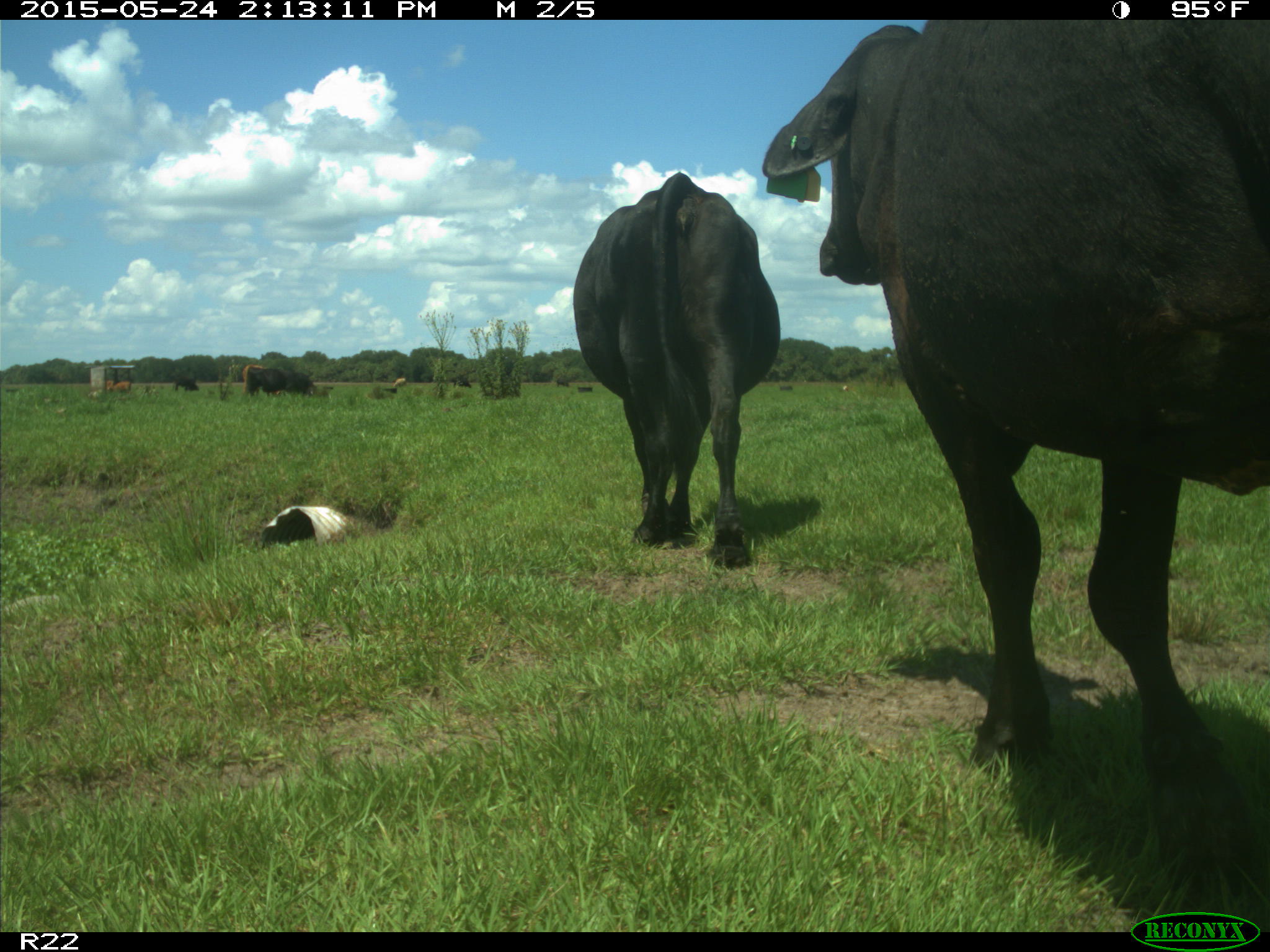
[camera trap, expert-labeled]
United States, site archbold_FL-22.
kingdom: Animalia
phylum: Chordata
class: Mammalia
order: Artiodactyla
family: Bovidae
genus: Bos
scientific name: Bos taurus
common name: domestic cow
Bos taurus (domestic cow).